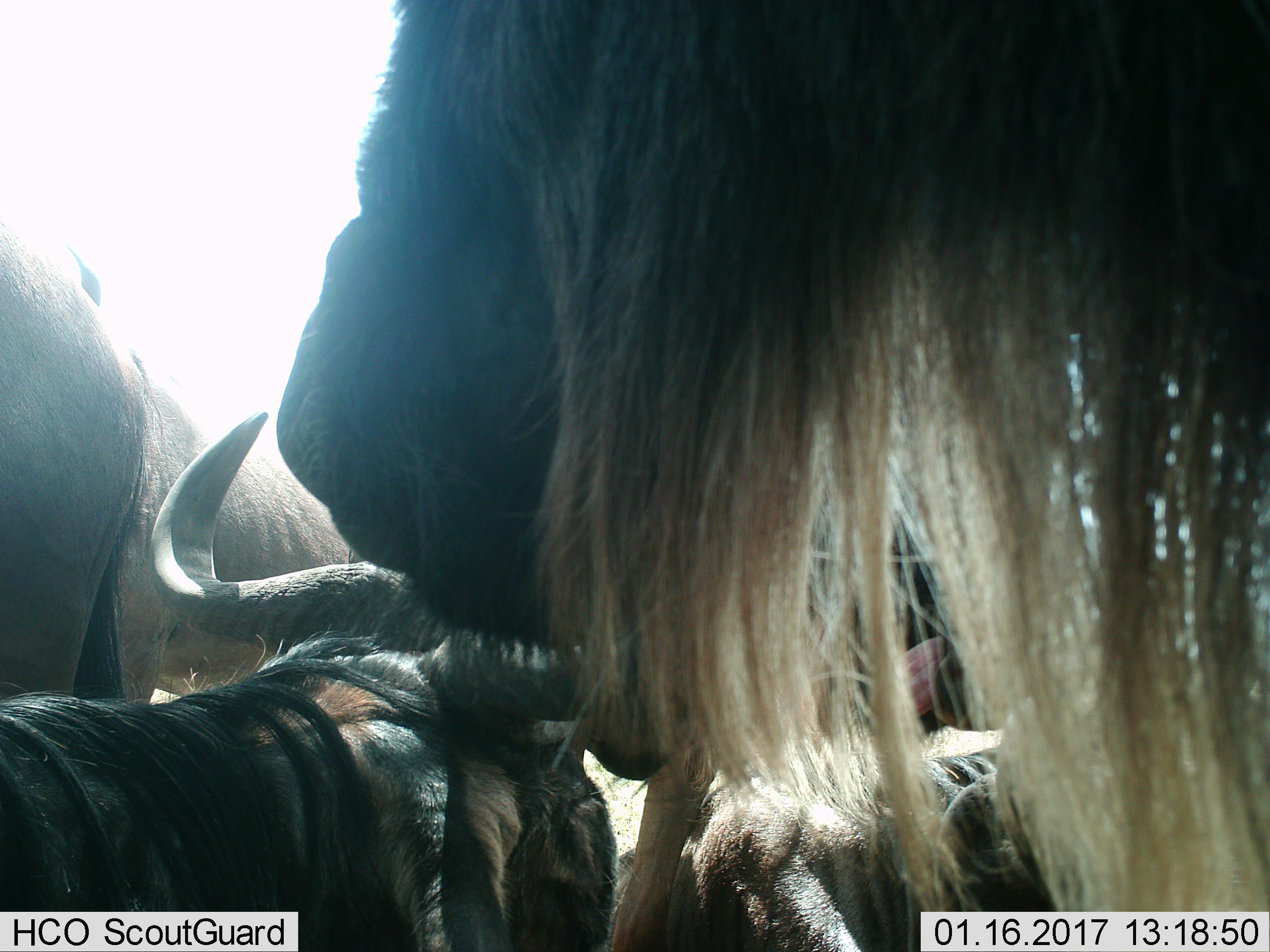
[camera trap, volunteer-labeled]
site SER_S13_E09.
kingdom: Animalia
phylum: Chordata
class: Mammalia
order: Artiodactyla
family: Bovidae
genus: Connochaetes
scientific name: Connochaetes taurinus taurinus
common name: blue wildebeest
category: wildebeestblue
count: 4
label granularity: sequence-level